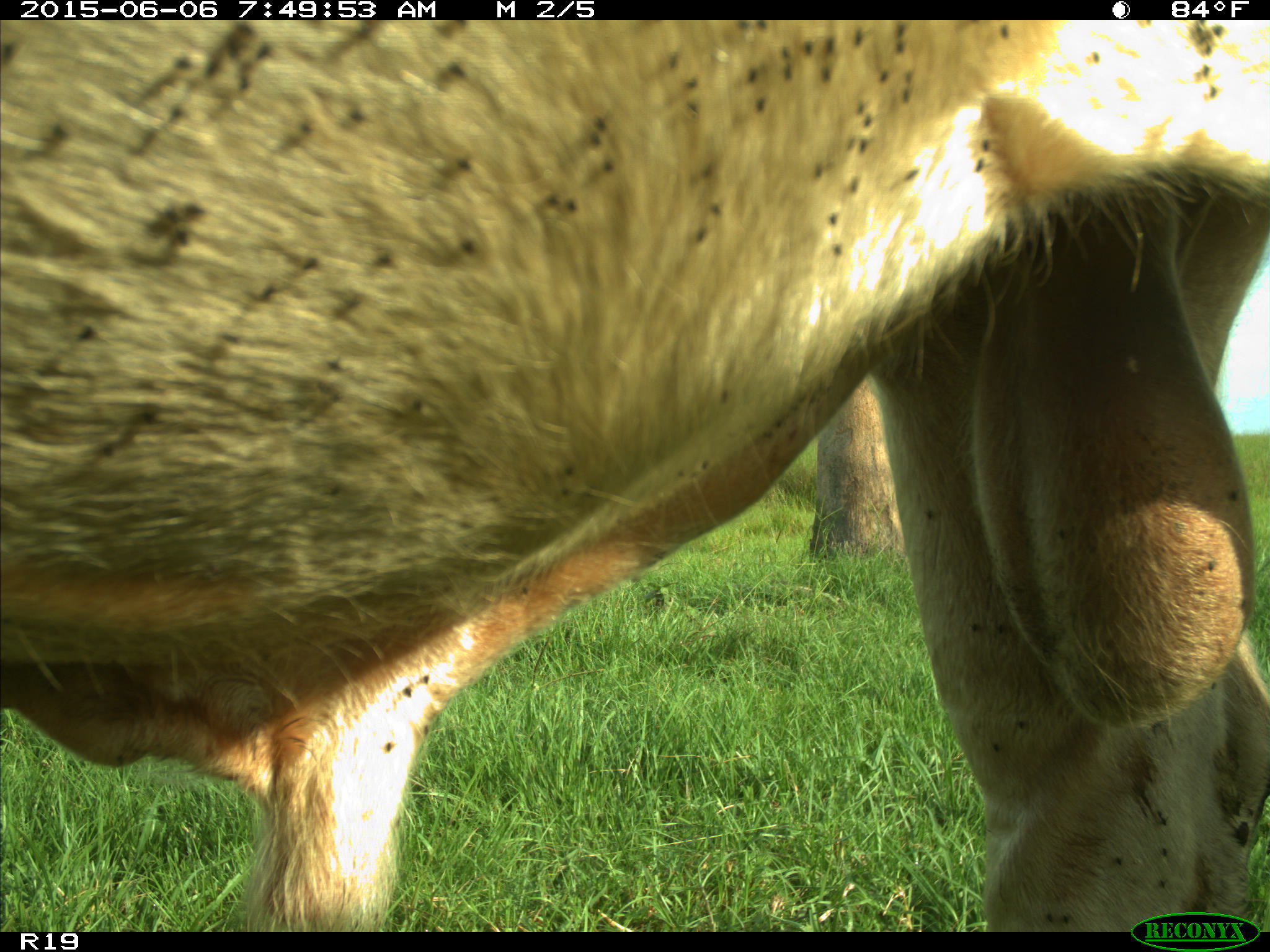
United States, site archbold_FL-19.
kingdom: Animalia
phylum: Chordata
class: Mammalia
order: Artiodactyla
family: Bovidae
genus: Bos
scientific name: Bos taurus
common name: domestic cow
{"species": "Bos taurus (domestic cow)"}